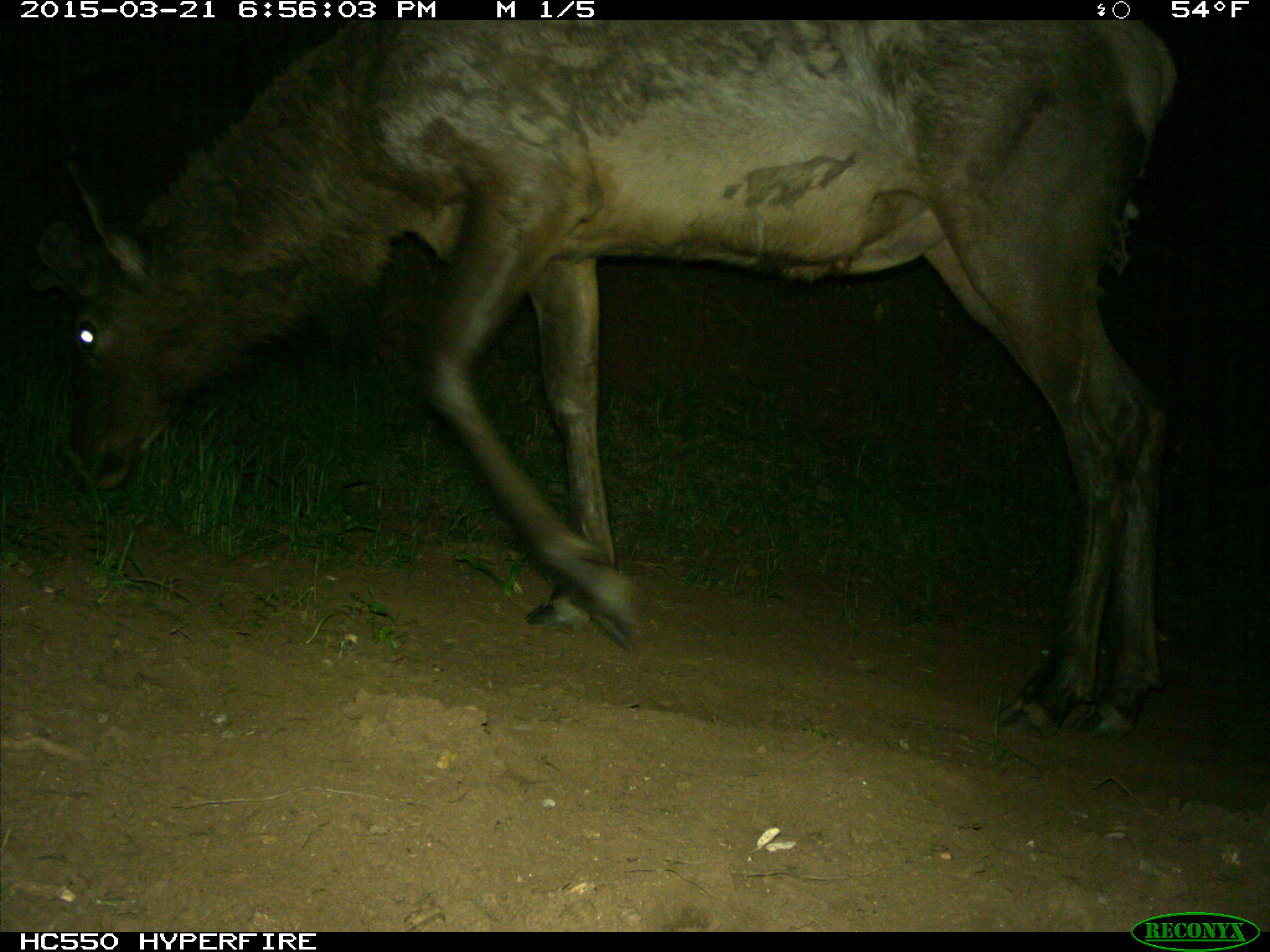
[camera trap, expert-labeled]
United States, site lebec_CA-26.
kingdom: Animalia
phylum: Chordata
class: Mammalia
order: Artiodactyla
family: Cervidae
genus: Cervus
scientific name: Cervus canadensis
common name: elk